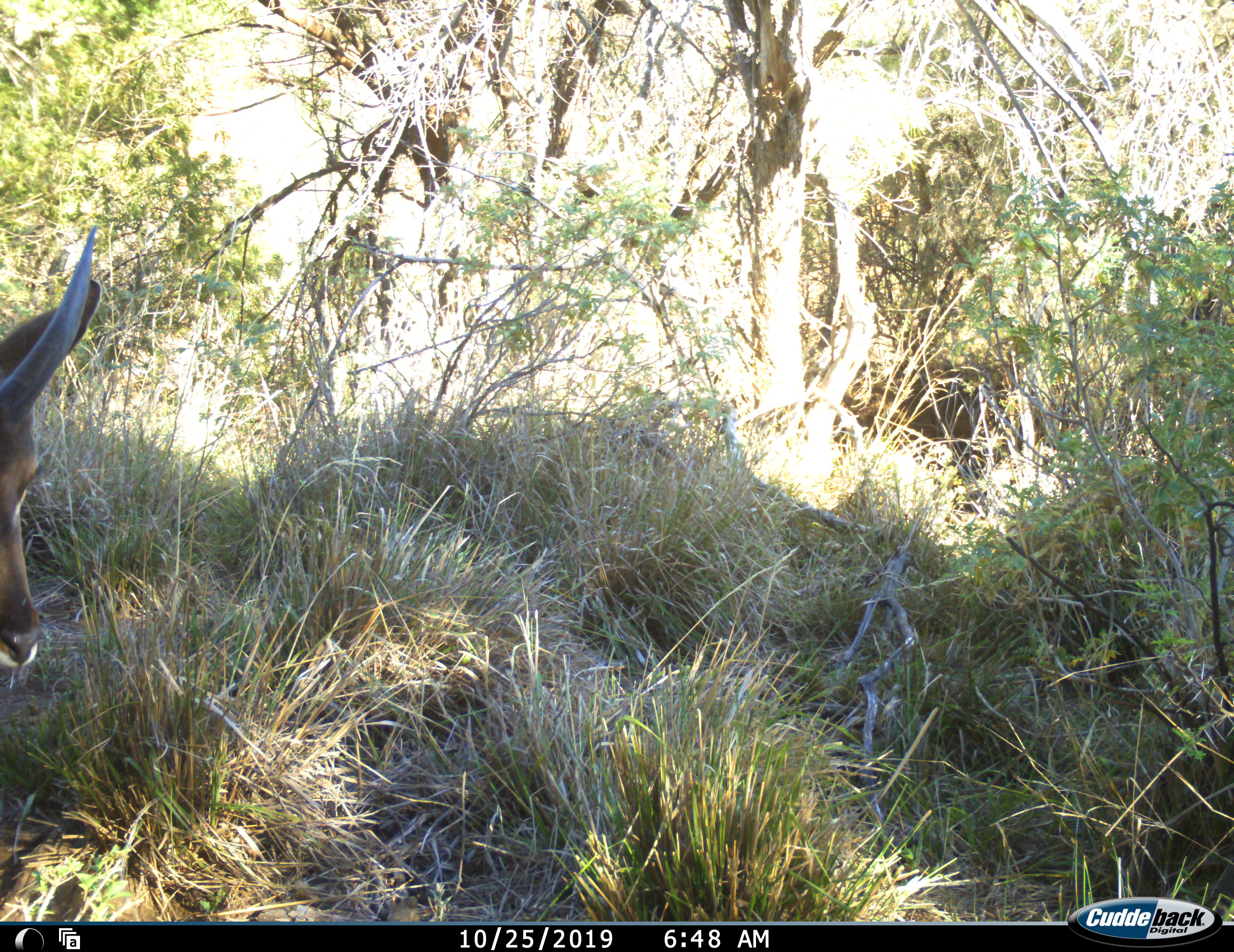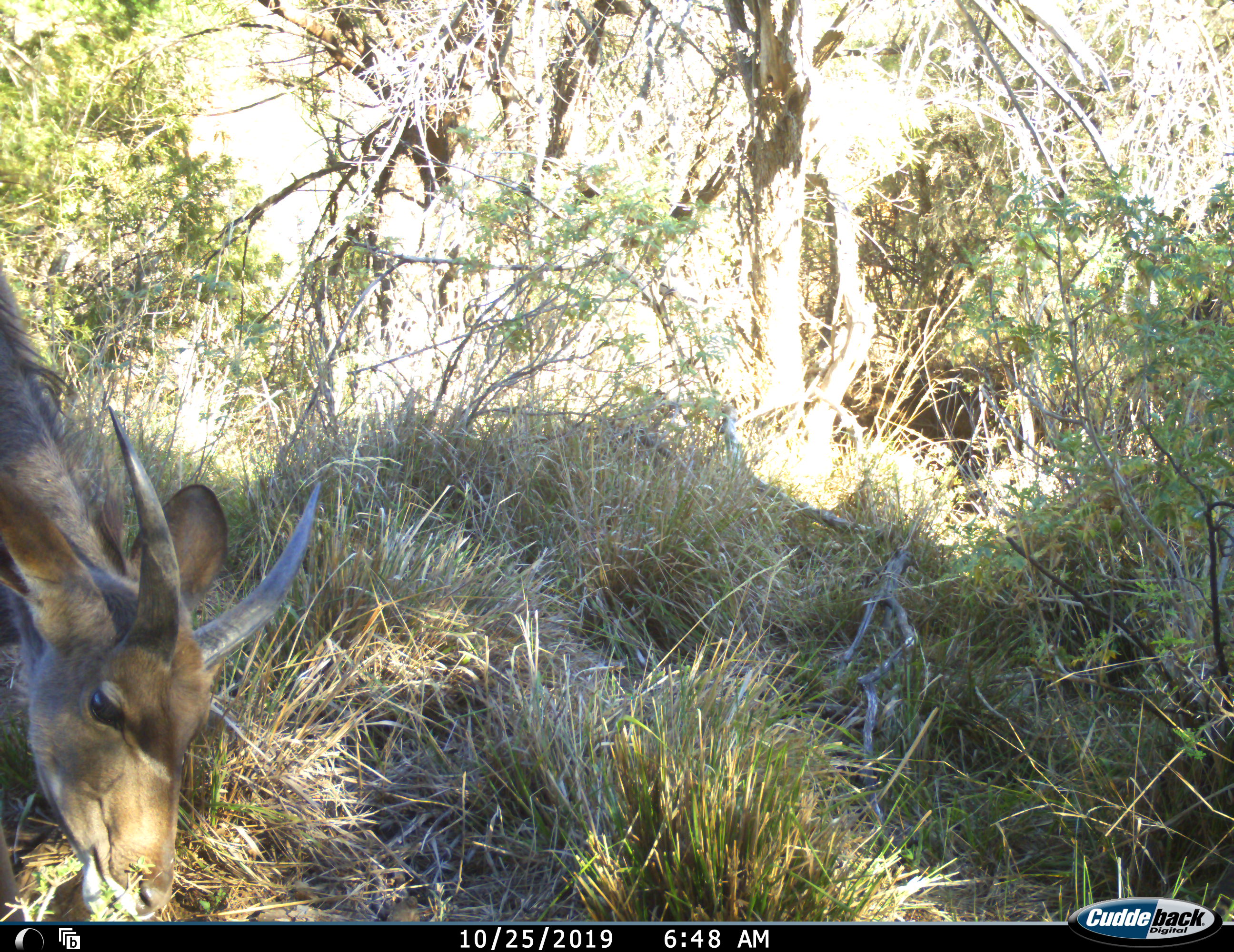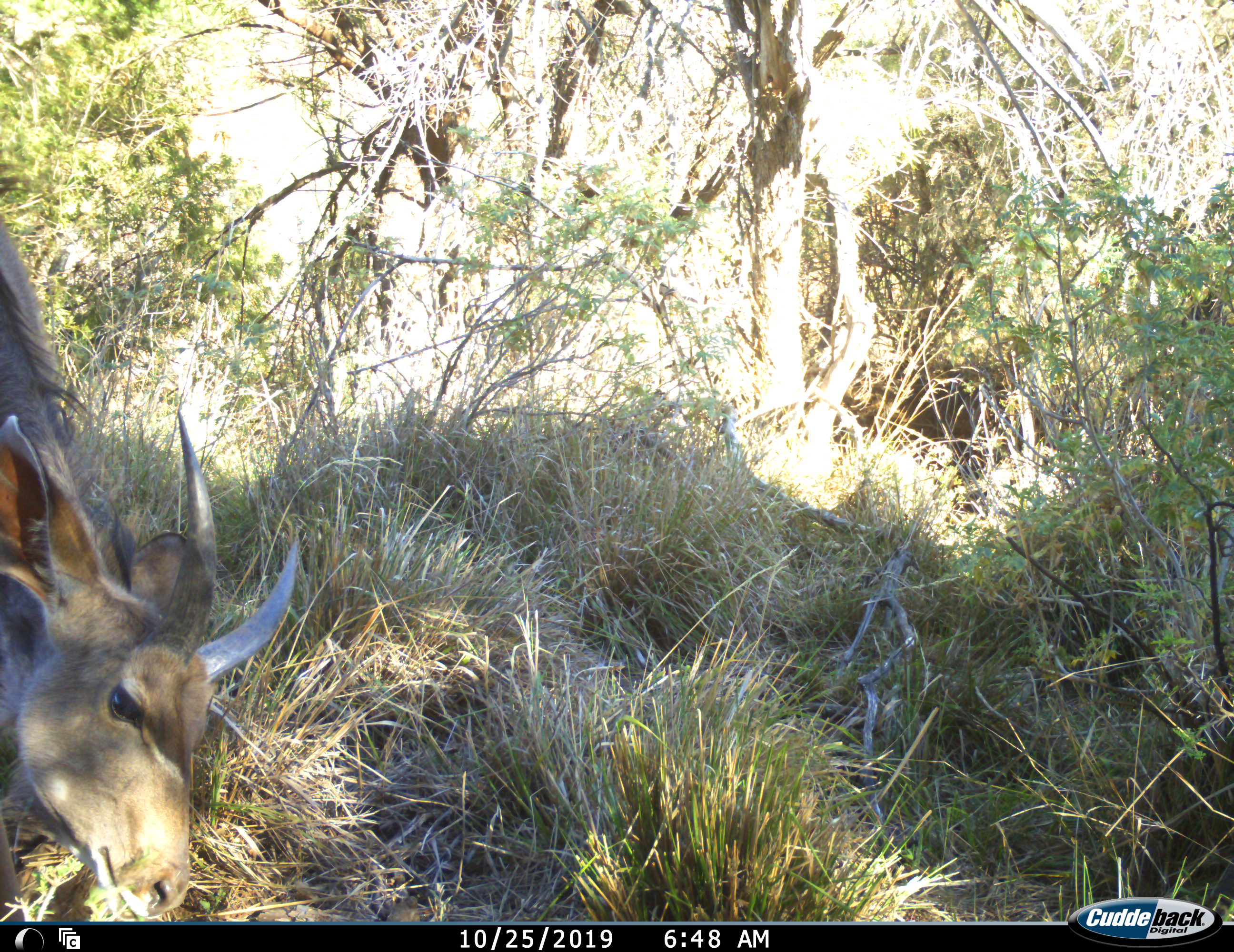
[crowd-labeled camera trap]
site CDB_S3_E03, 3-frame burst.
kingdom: Animalia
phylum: Chordata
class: Mammalia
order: Artiodactyla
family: Bovidae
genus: Tragelaphus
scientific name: Tragelaphus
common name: kudu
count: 1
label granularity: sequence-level